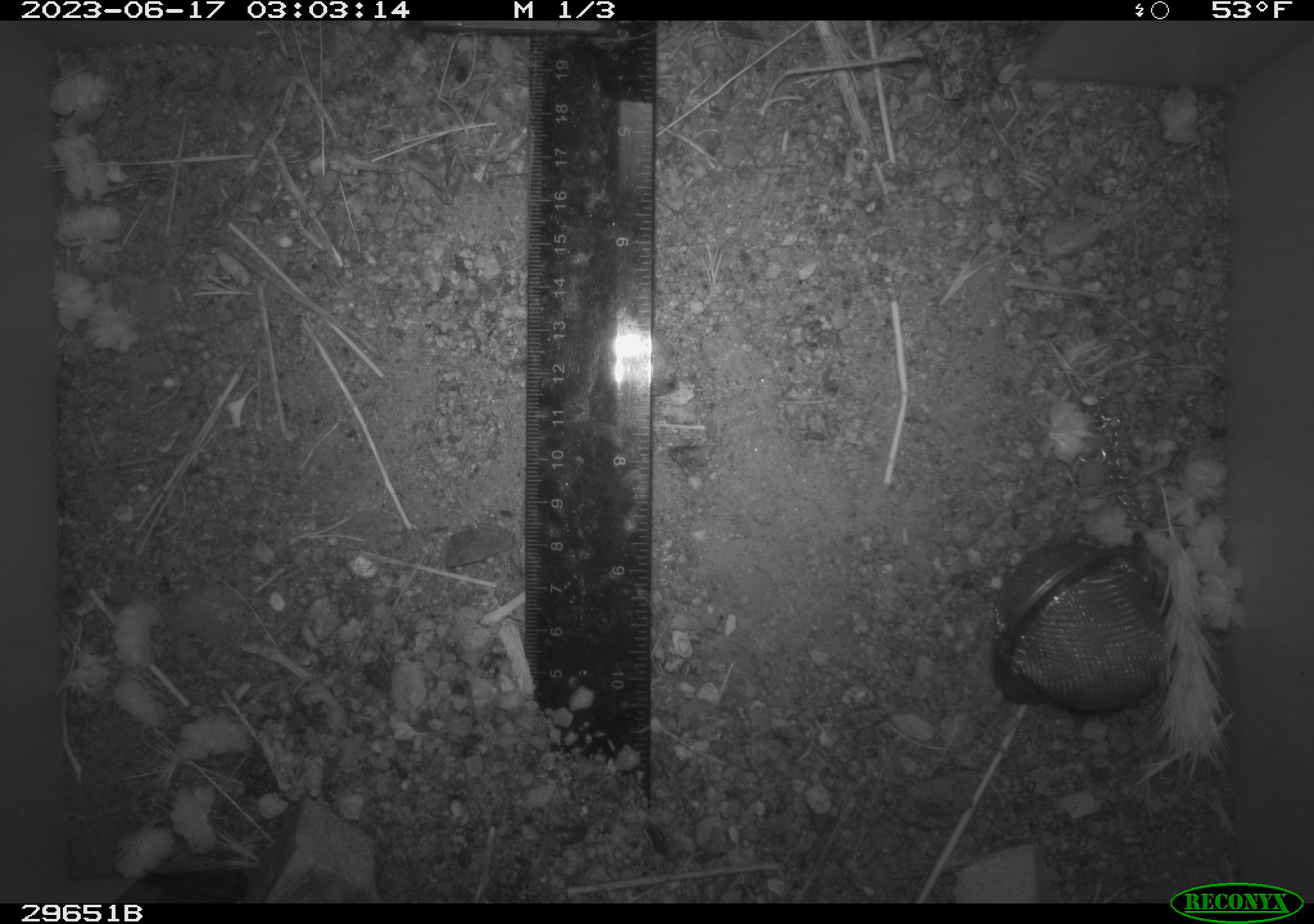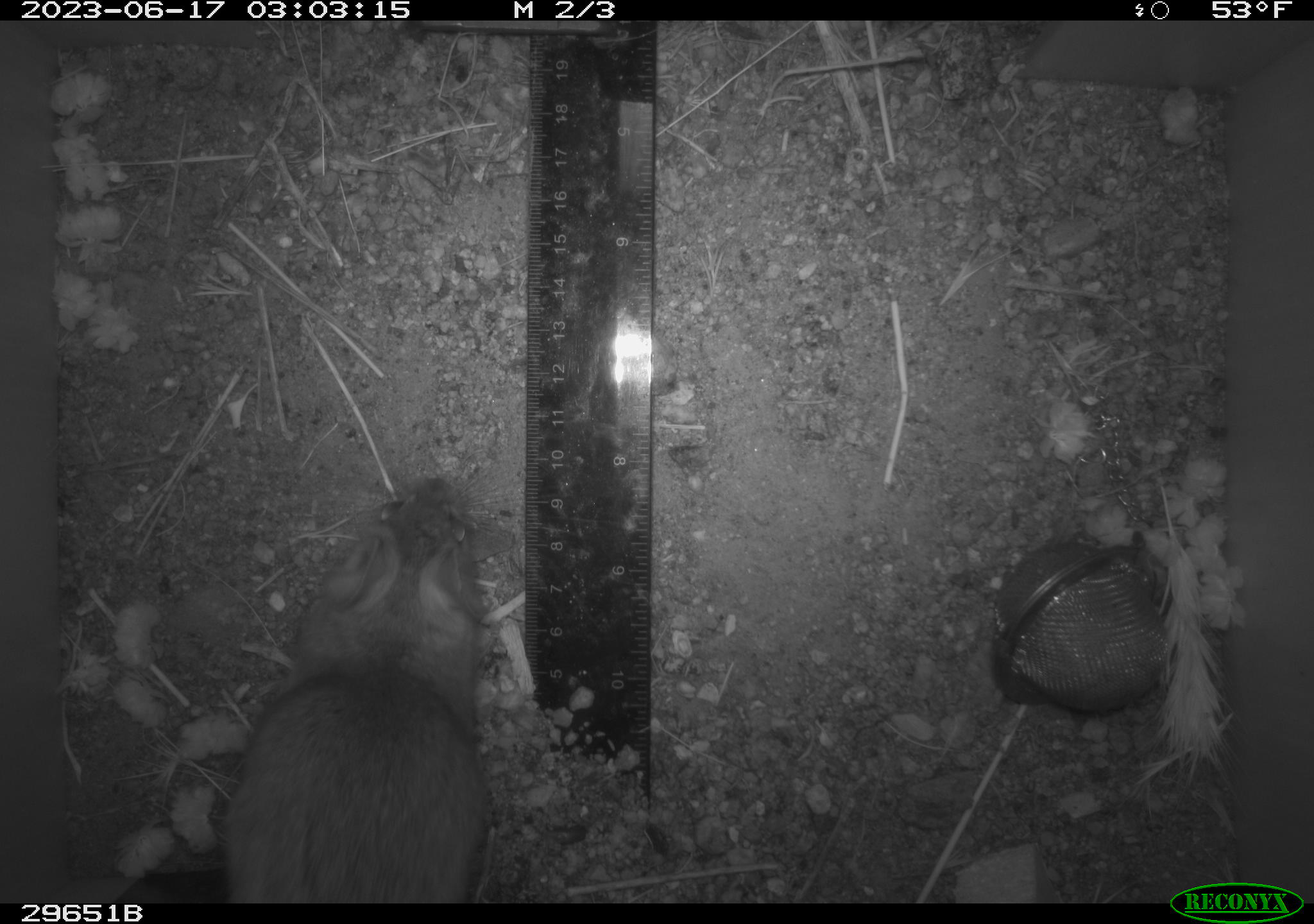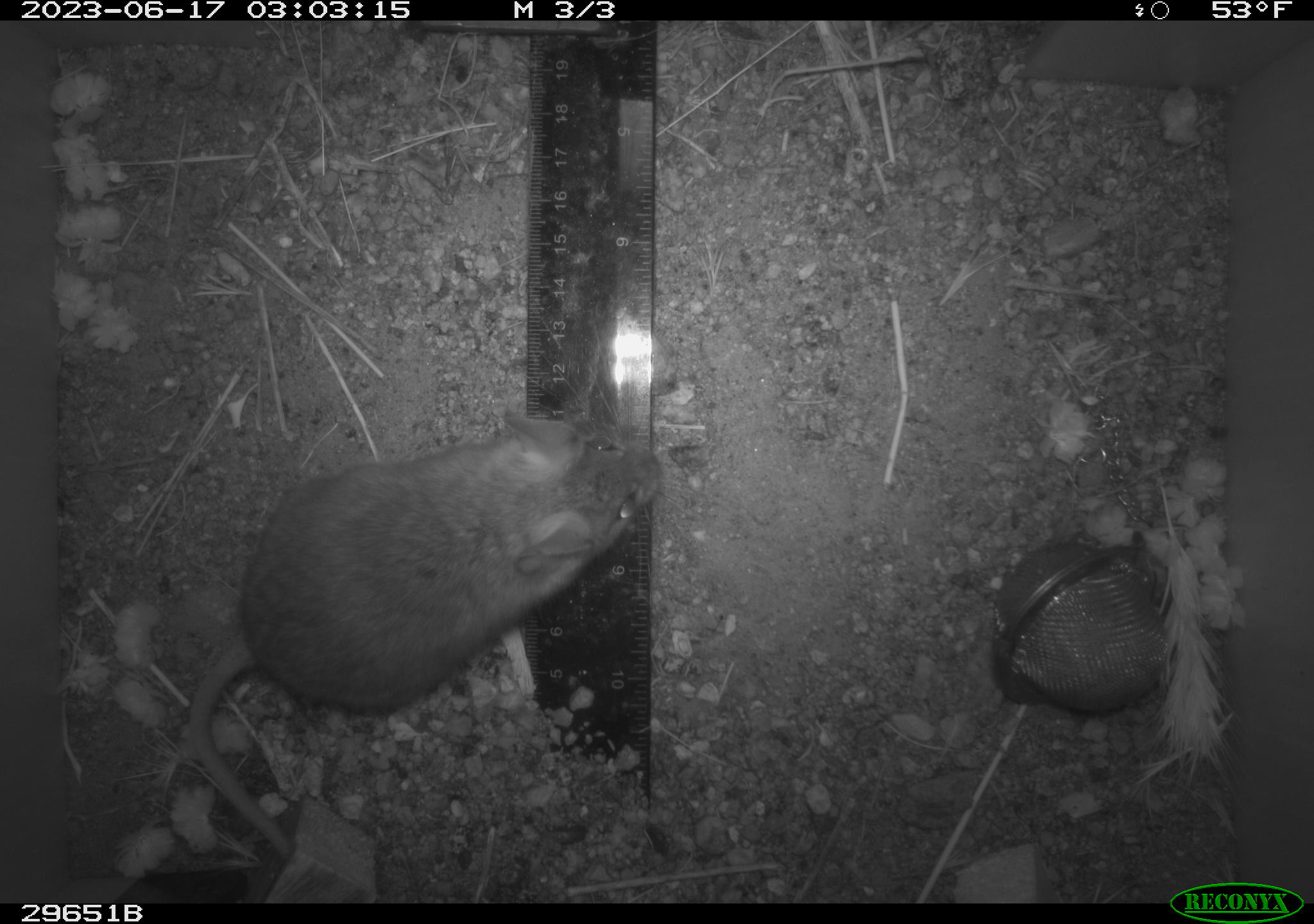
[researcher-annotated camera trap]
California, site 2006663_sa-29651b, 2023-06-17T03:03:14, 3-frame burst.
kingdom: Animalia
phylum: Chordata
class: Mammalia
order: Rodentia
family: Cricetidae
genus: Neotoma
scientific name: Neotoma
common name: pack rat or woodrat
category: neotoma species